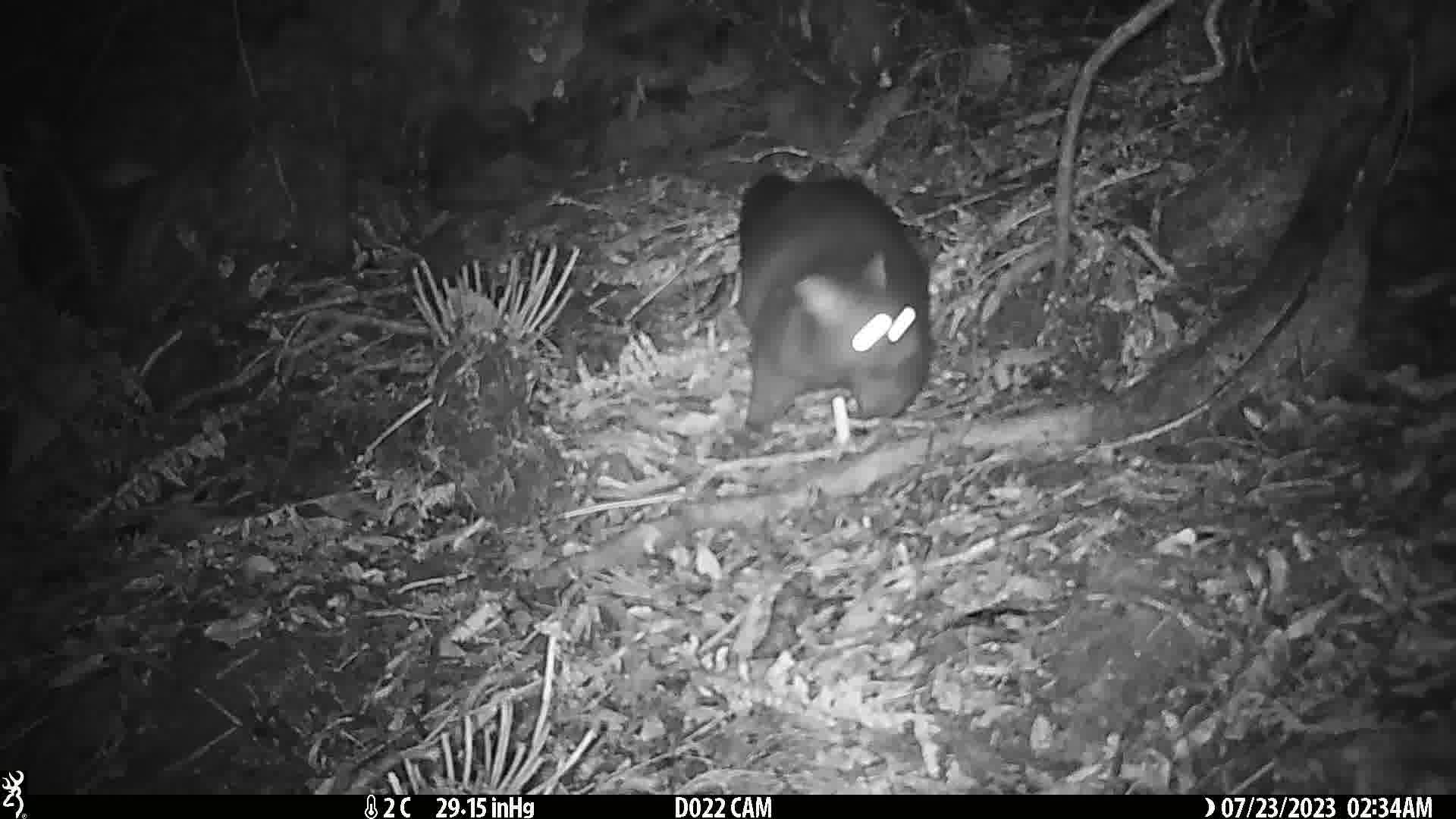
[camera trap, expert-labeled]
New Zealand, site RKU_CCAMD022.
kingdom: Animalia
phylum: Chordata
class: Mammalia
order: Diprotodontia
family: Phalangeridae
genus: Trichosurus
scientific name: Trichosurus vulpecula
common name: common brushtail possum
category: possum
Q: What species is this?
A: Possum (common brushtail possum) (Trichosurus vulpecula).